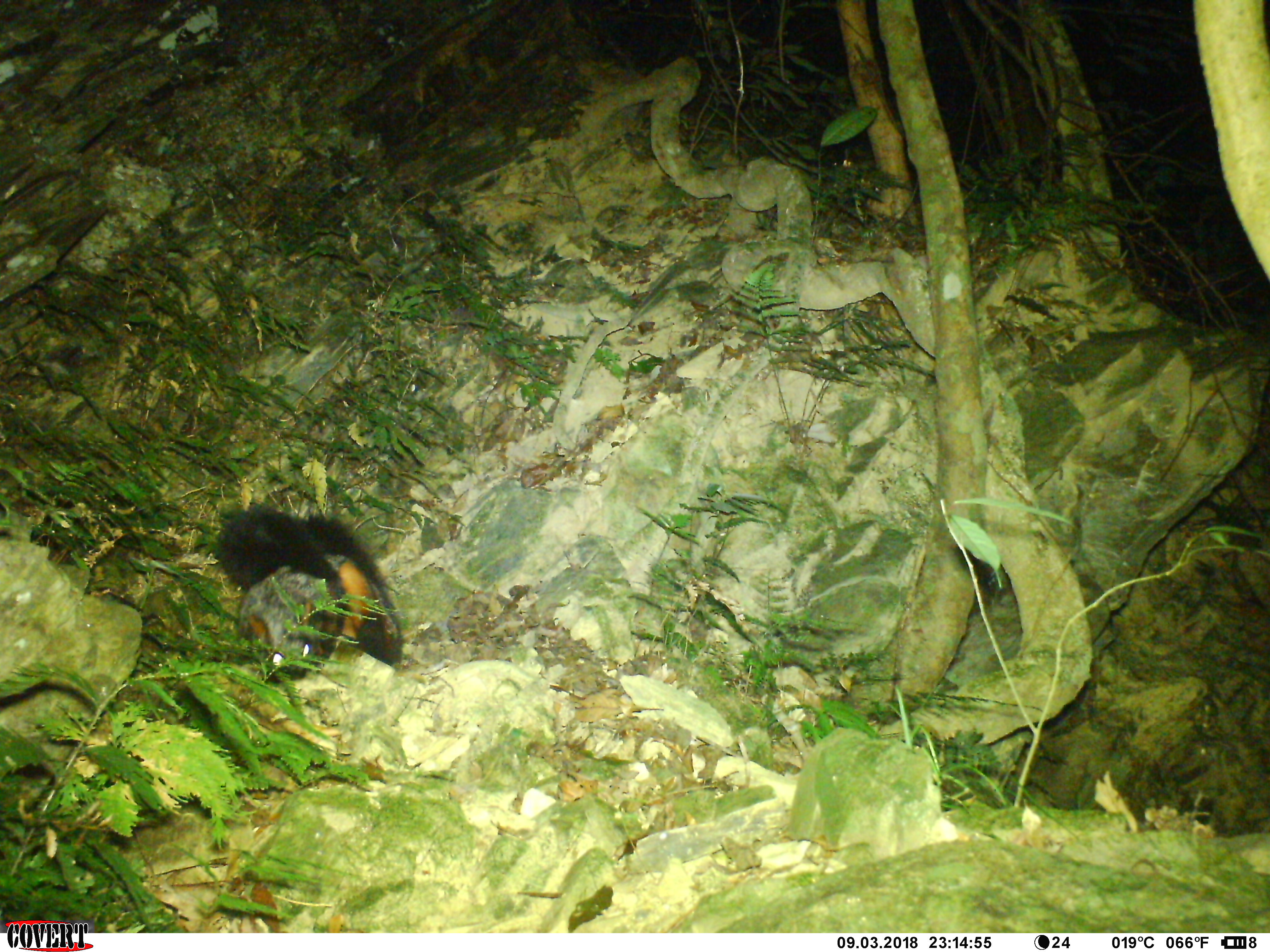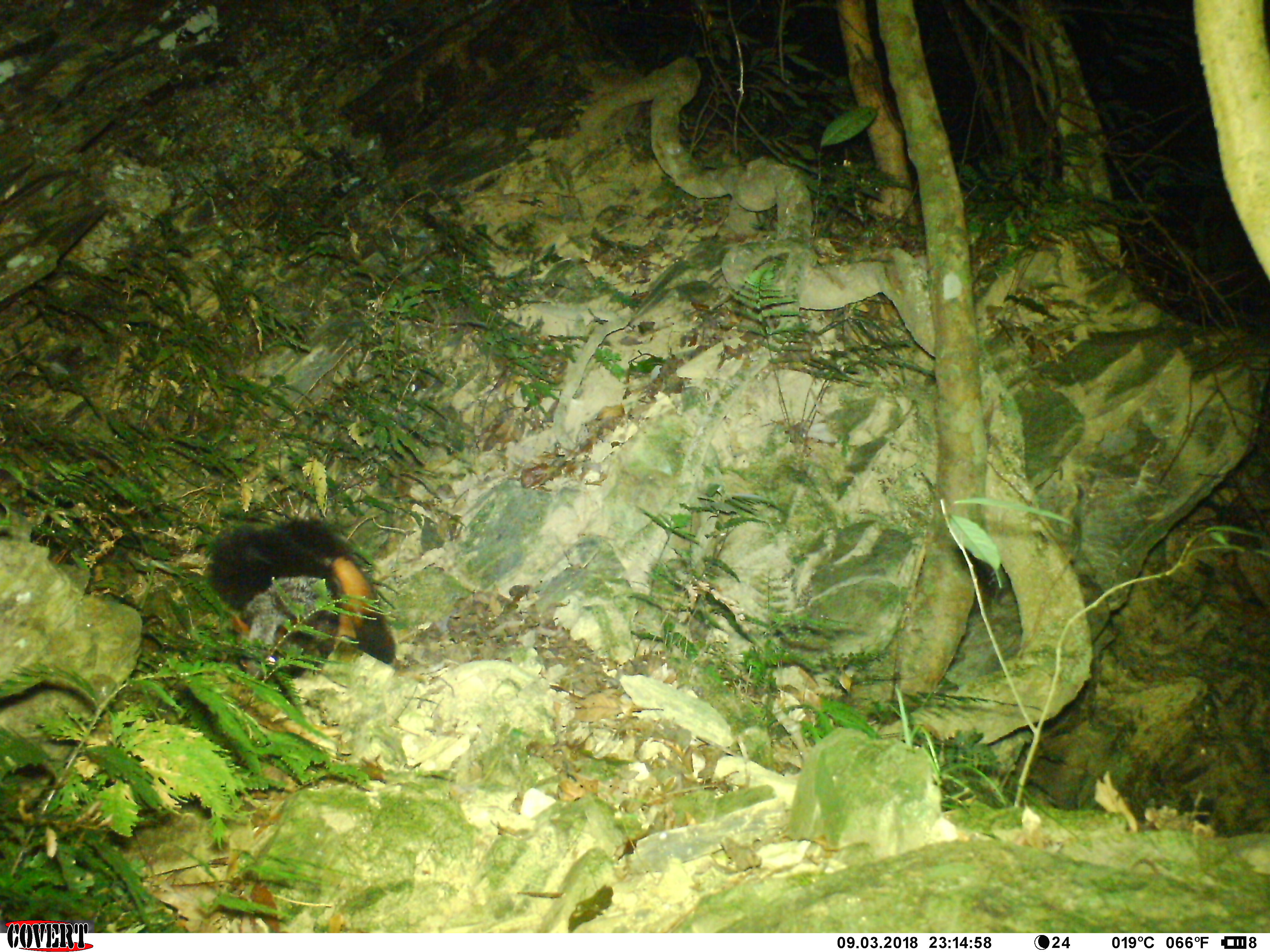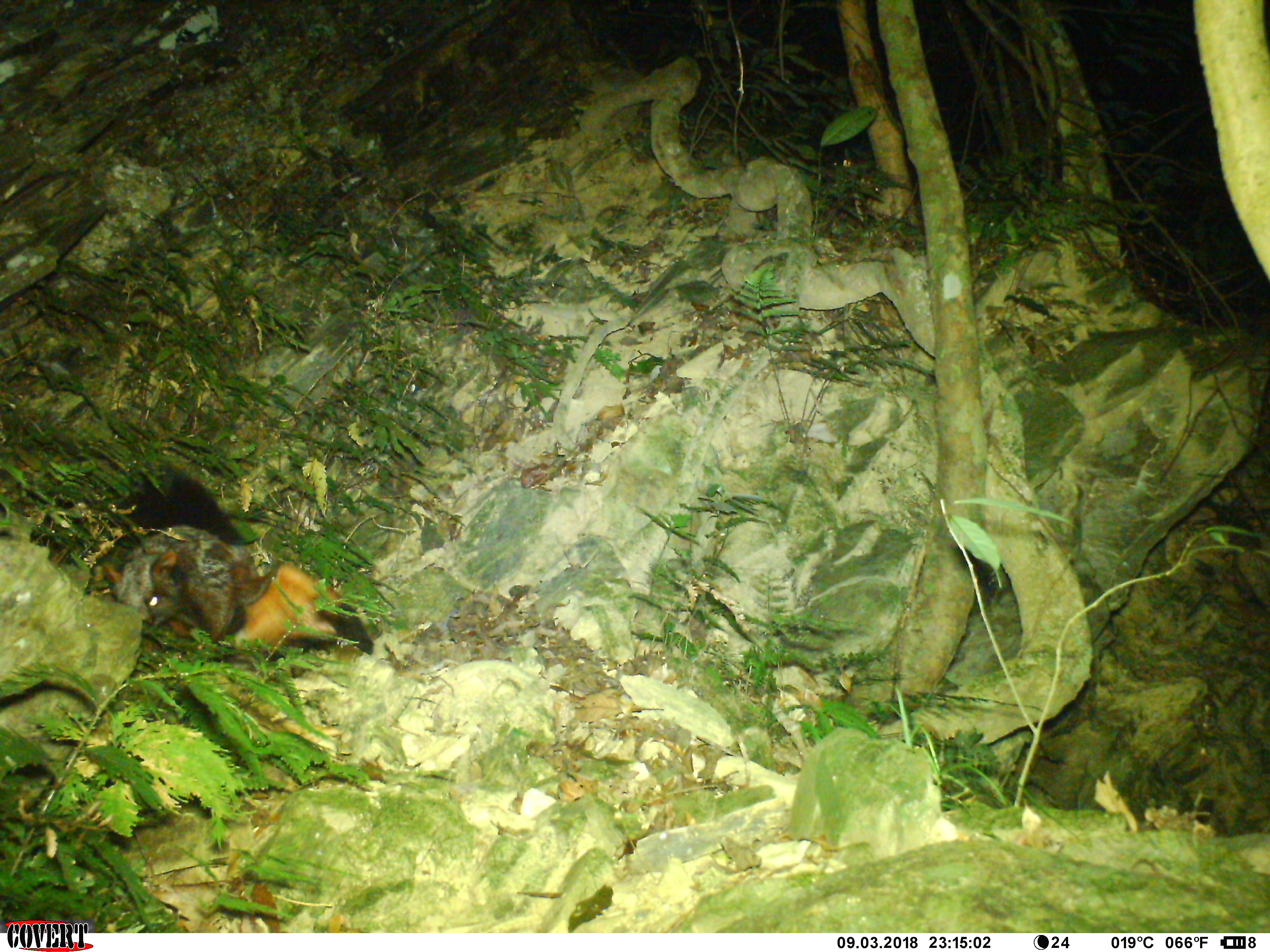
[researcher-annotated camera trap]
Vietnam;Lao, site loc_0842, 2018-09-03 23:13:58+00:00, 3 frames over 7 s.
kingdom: Animalia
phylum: Chordata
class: Mammalia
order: Rodentia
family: Sciuridae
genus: Petaurista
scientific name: Petaurista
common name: giant flying squirrel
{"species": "giant flying squirrel (Petaurista)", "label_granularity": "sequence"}